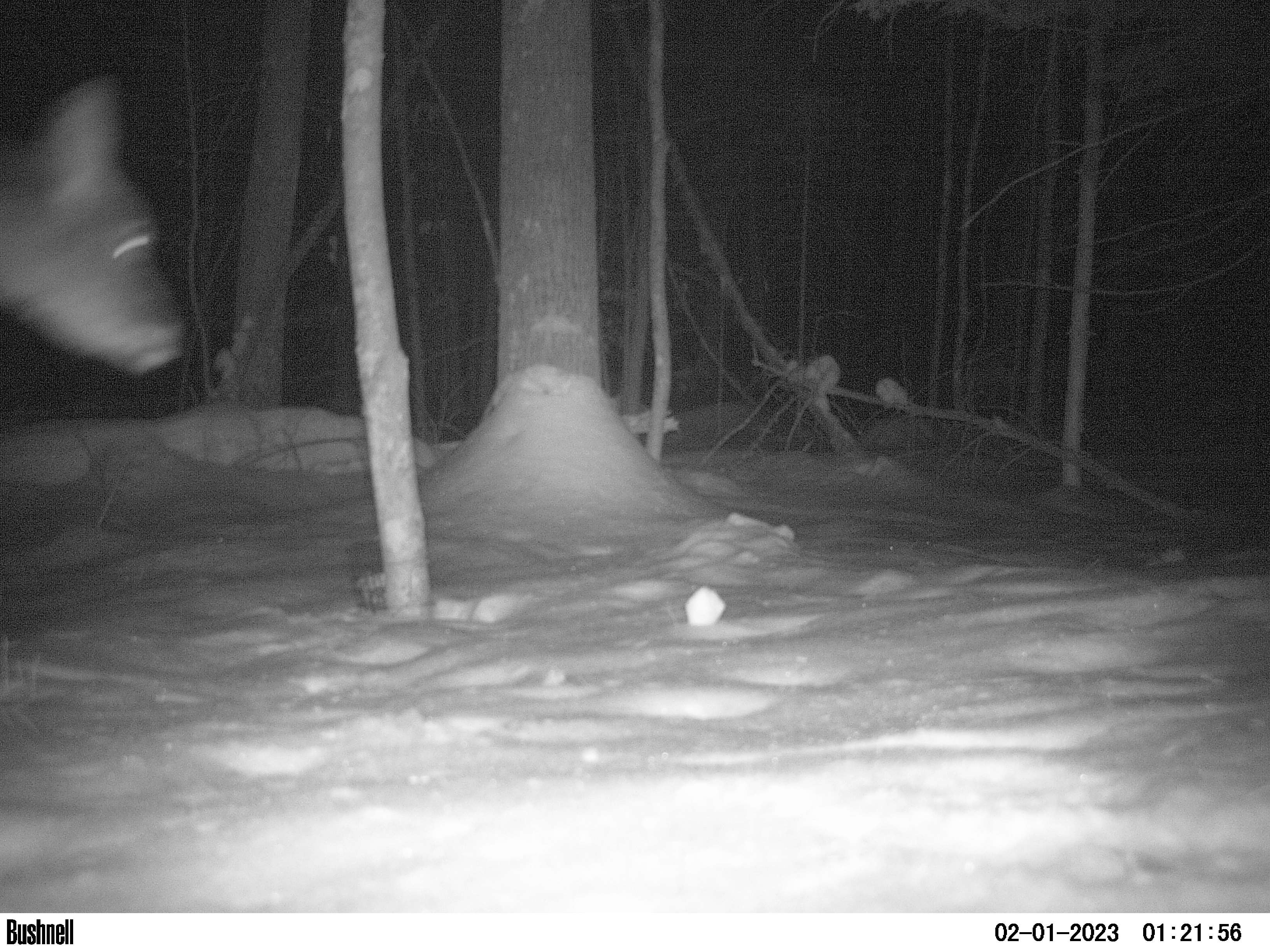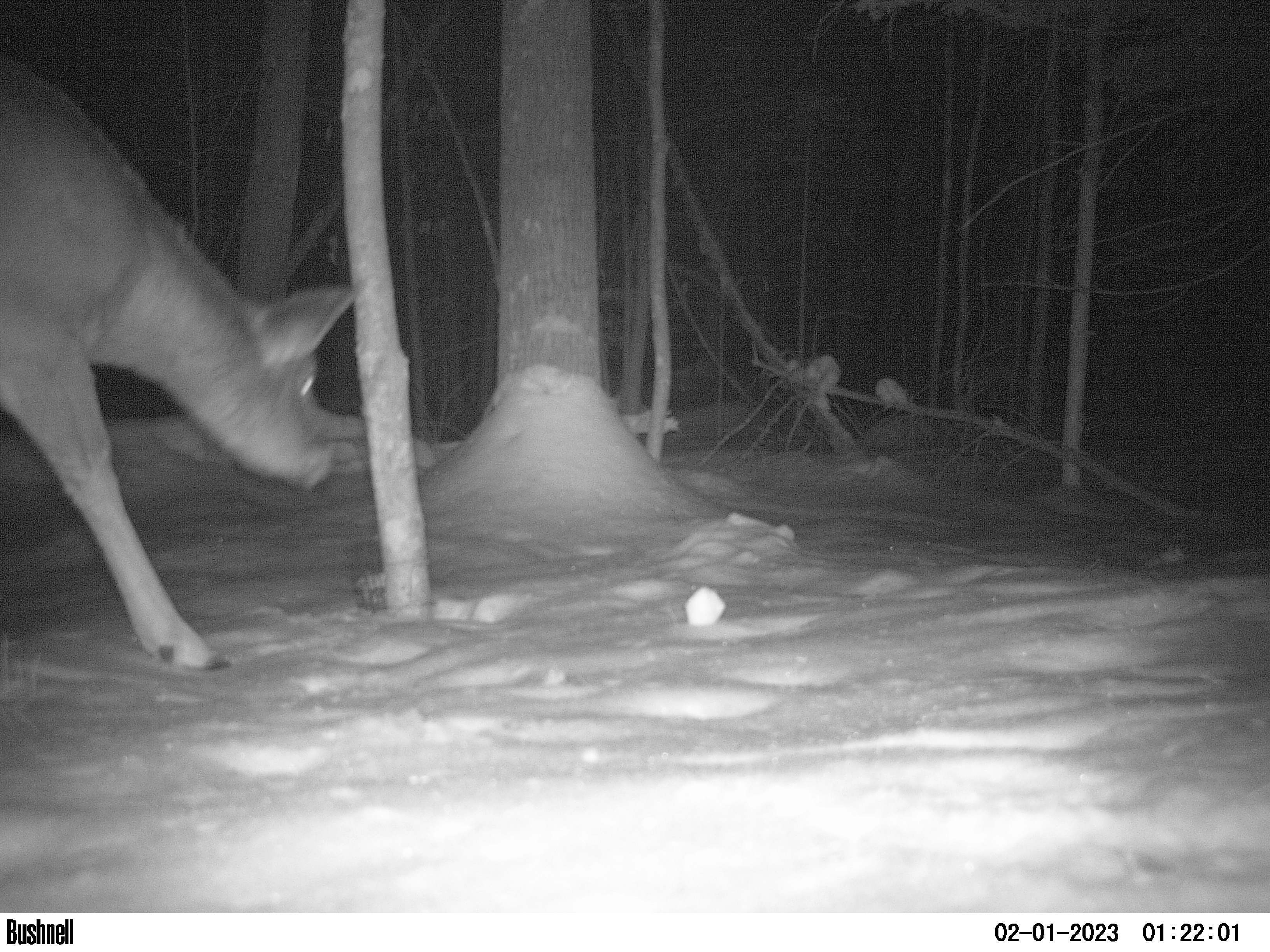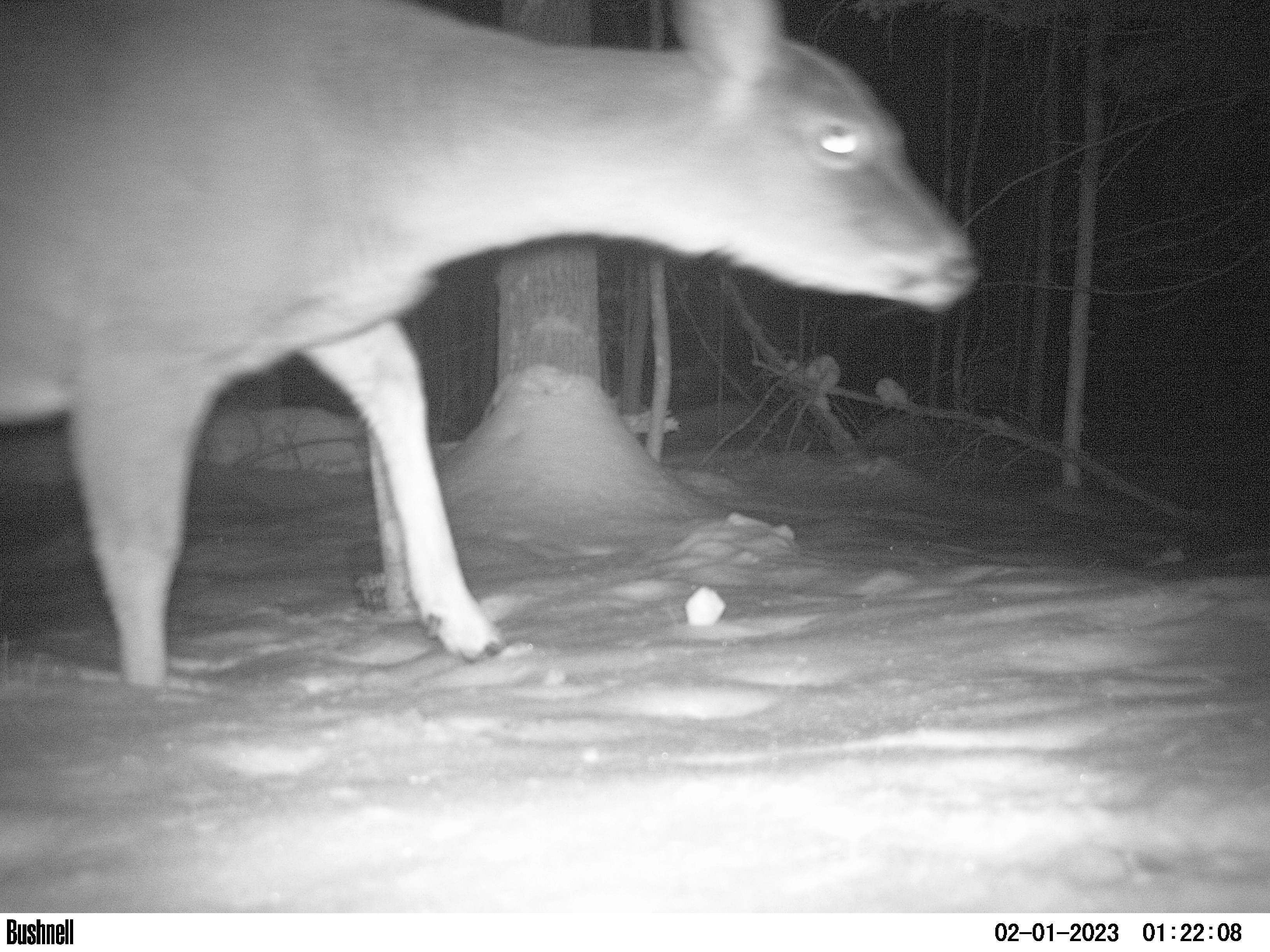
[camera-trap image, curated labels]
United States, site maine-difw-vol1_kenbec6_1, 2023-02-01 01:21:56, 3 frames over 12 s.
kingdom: Animalia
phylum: Chordata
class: Mammalia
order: Artiodactyla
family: Cervidae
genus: Odocoileus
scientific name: Odocoileus virginianus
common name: white-tailed deer